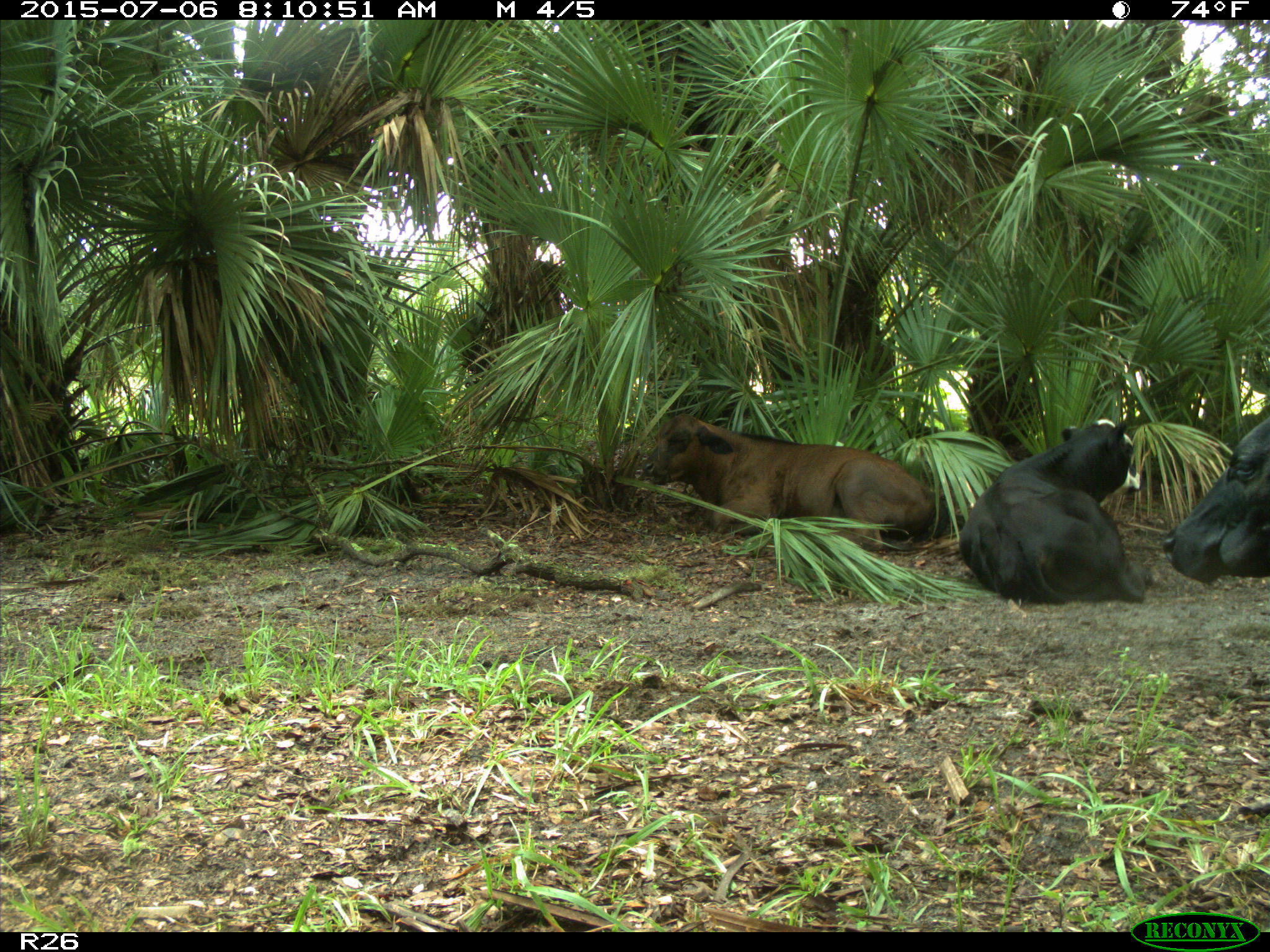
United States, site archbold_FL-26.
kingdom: Animalia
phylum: Chordata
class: Mammalia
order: Artiodactyla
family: Bovidae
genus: Bos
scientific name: Bos taurus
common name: domestic cow